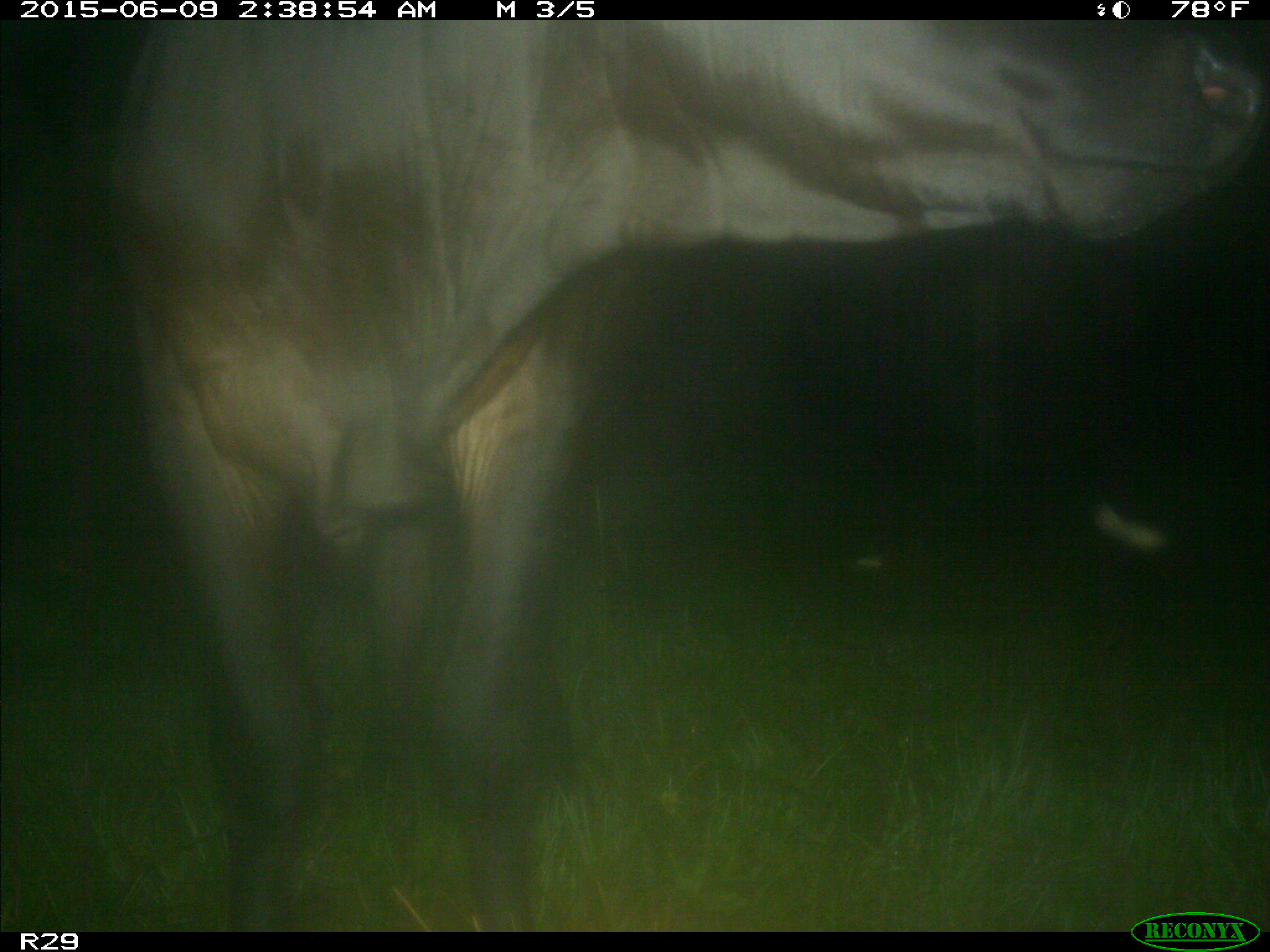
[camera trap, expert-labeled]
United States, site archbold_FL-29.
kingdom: Animalia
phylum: Chordata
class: Mammalia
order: Artiodactyla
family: Bovidae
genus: Bos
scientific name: Bos taurus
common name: domestic cow